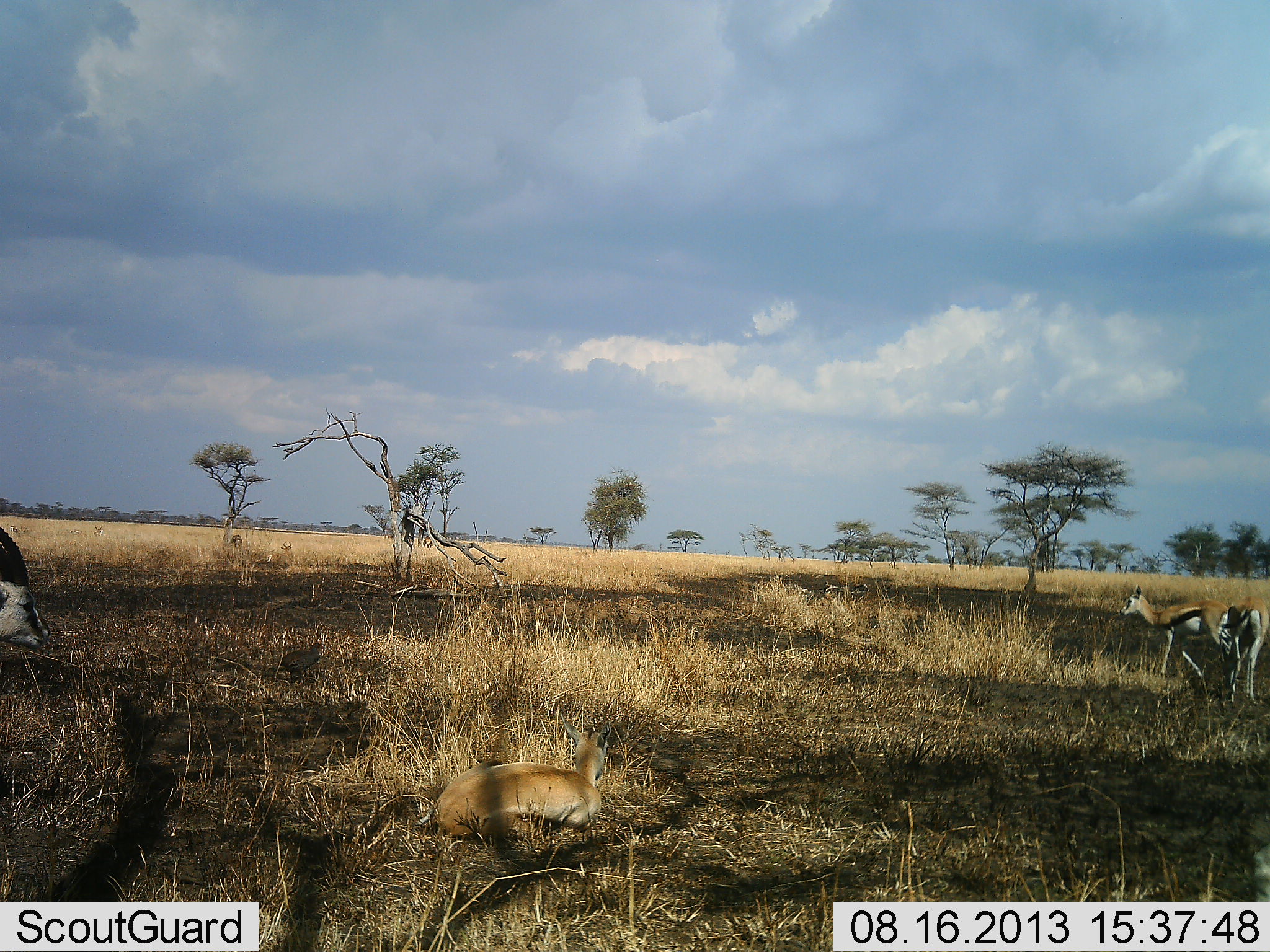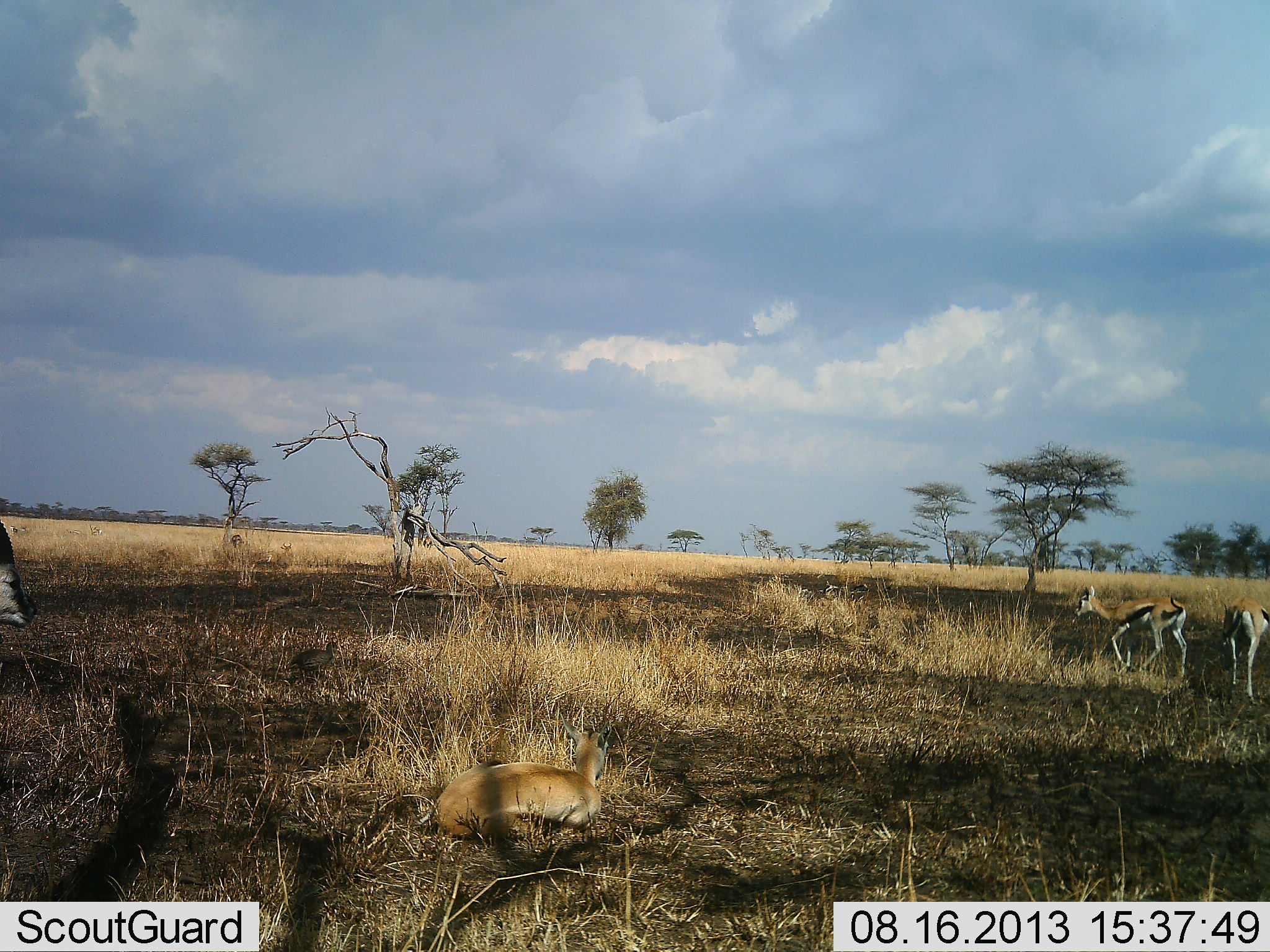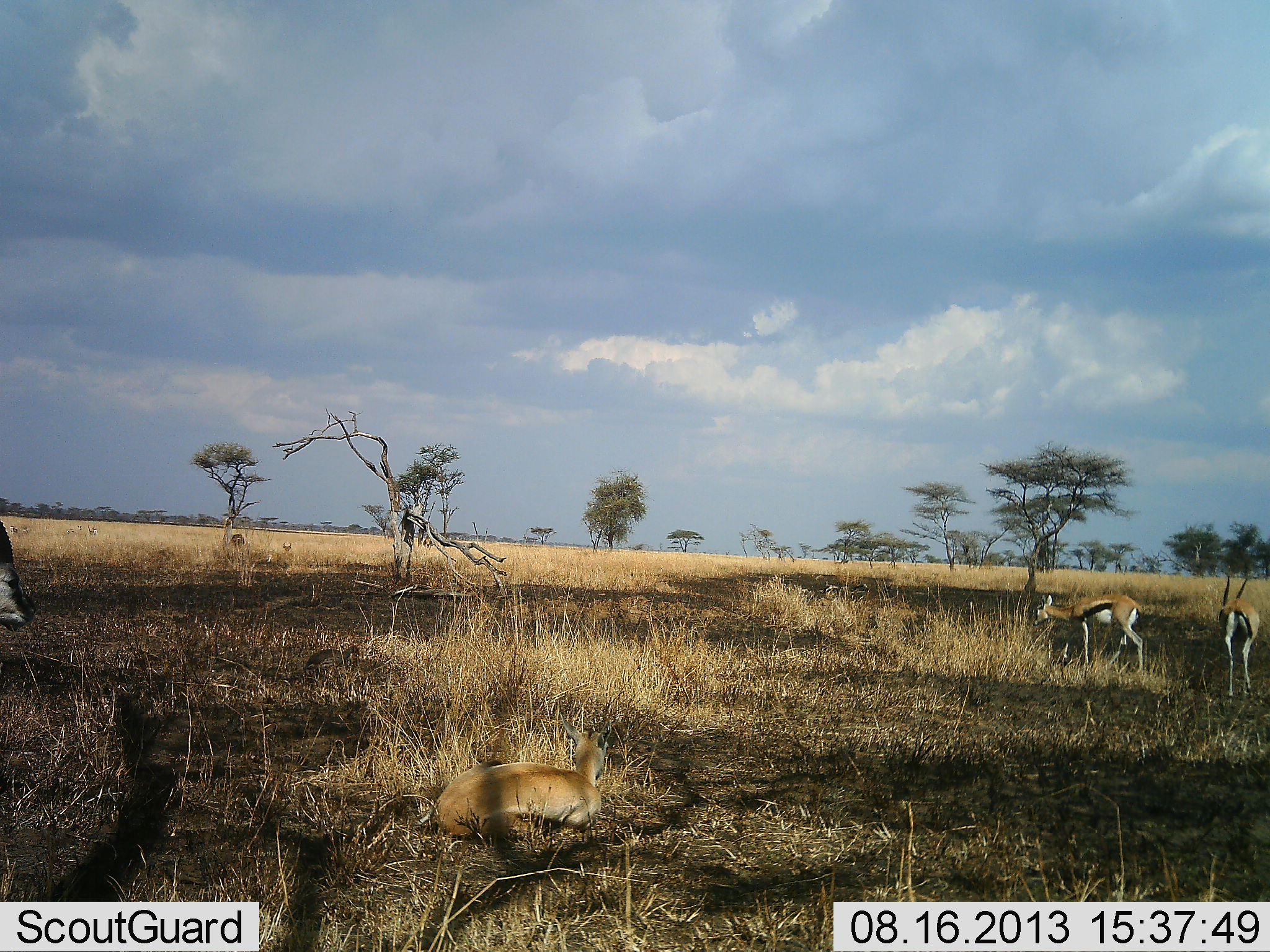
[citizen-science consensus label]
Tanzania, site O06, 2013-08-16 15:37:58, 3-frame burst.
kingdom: Animalia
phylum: Chordata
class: Mammalia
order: Artiodactyla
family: Bovidae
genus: Eudorcas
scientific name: Eudorcas thomsonii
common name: thomson's gazelle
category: gazellethomsons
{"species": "gazellethomsons (thomson's gazelle) (Eudorcas thomsonii)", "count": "4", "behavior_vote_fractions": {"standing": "42%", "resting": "88%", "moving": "71%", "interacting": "4%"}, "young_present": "8%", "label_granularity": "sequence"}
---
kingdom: Animalia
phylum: Chordata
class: Aves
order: Galliformes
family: Numididae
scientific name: Numididae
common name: guinea fowl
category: guineafowl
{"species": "guineafowl (guinea fowl) (Numididae)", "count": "1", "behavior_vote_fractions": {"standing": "0%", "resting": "0%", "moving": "100%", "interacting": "0%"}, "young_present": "0%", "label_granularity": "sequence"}